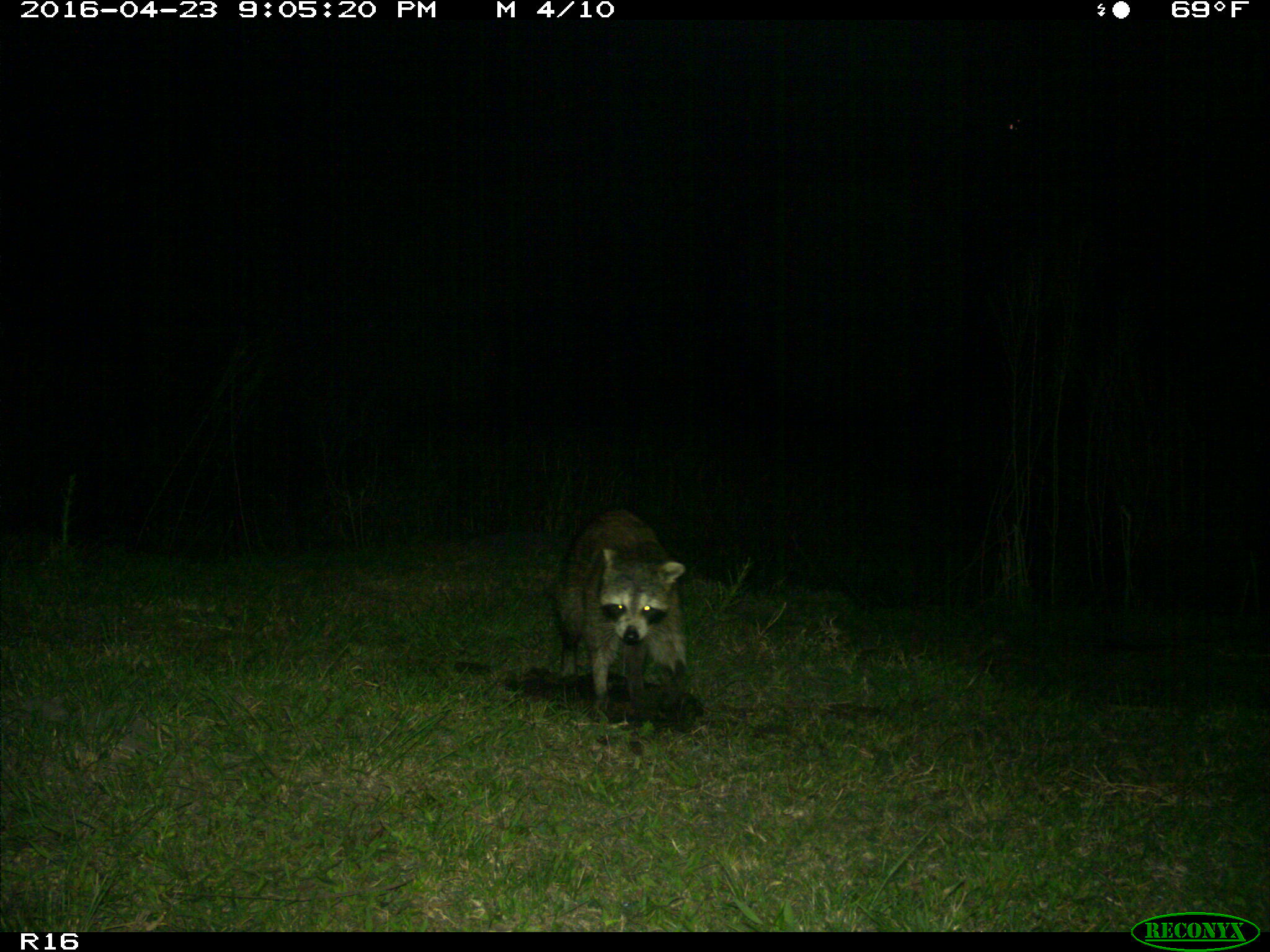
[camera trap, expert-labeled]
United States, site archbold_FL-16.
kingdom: Animalia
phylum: Chordata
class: Mammalia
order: Carnivora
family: Procyonidae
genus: Procyon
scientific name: Procyon lotor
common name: common raccoon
Procyon lotor (common raccoon).